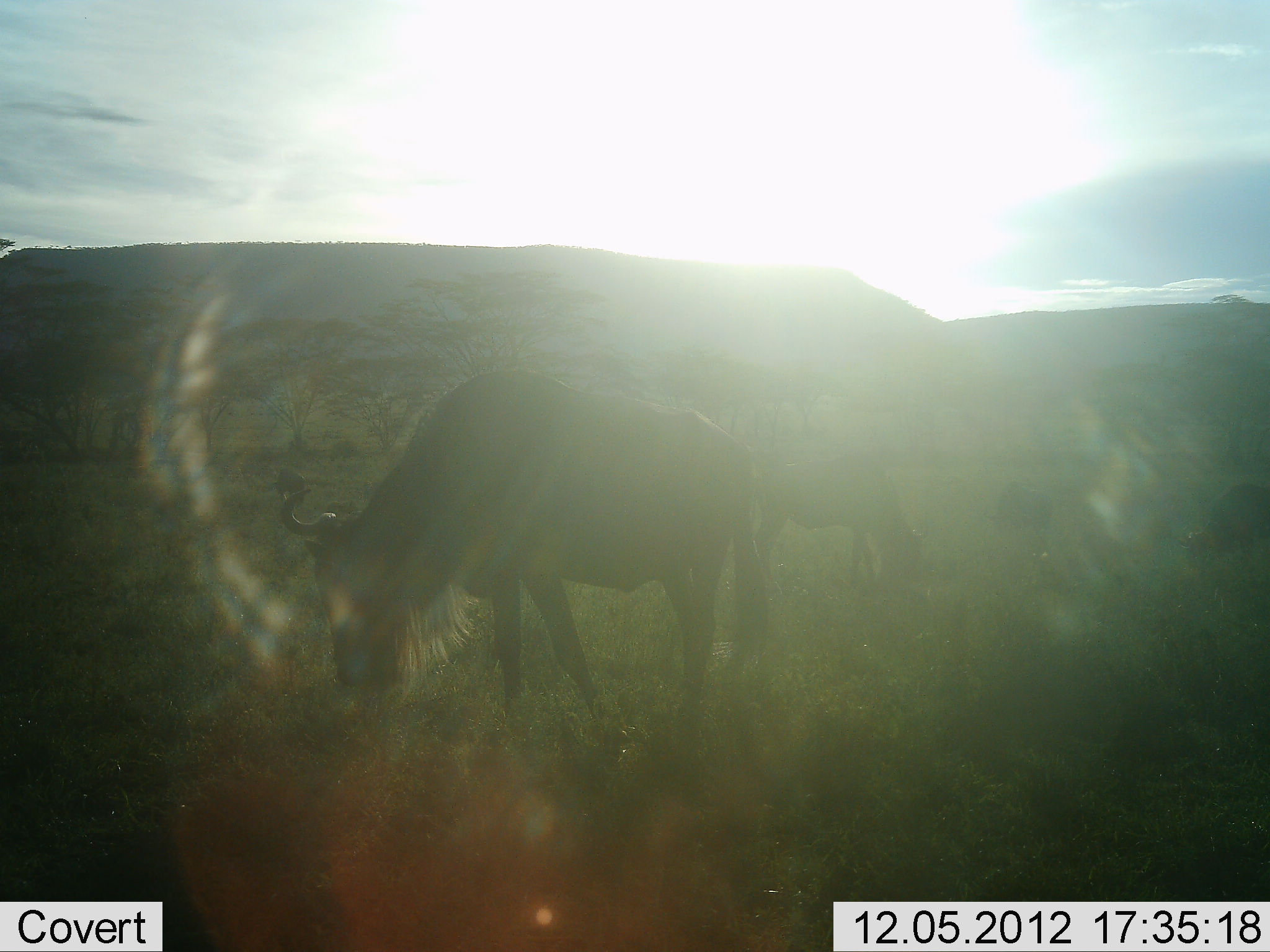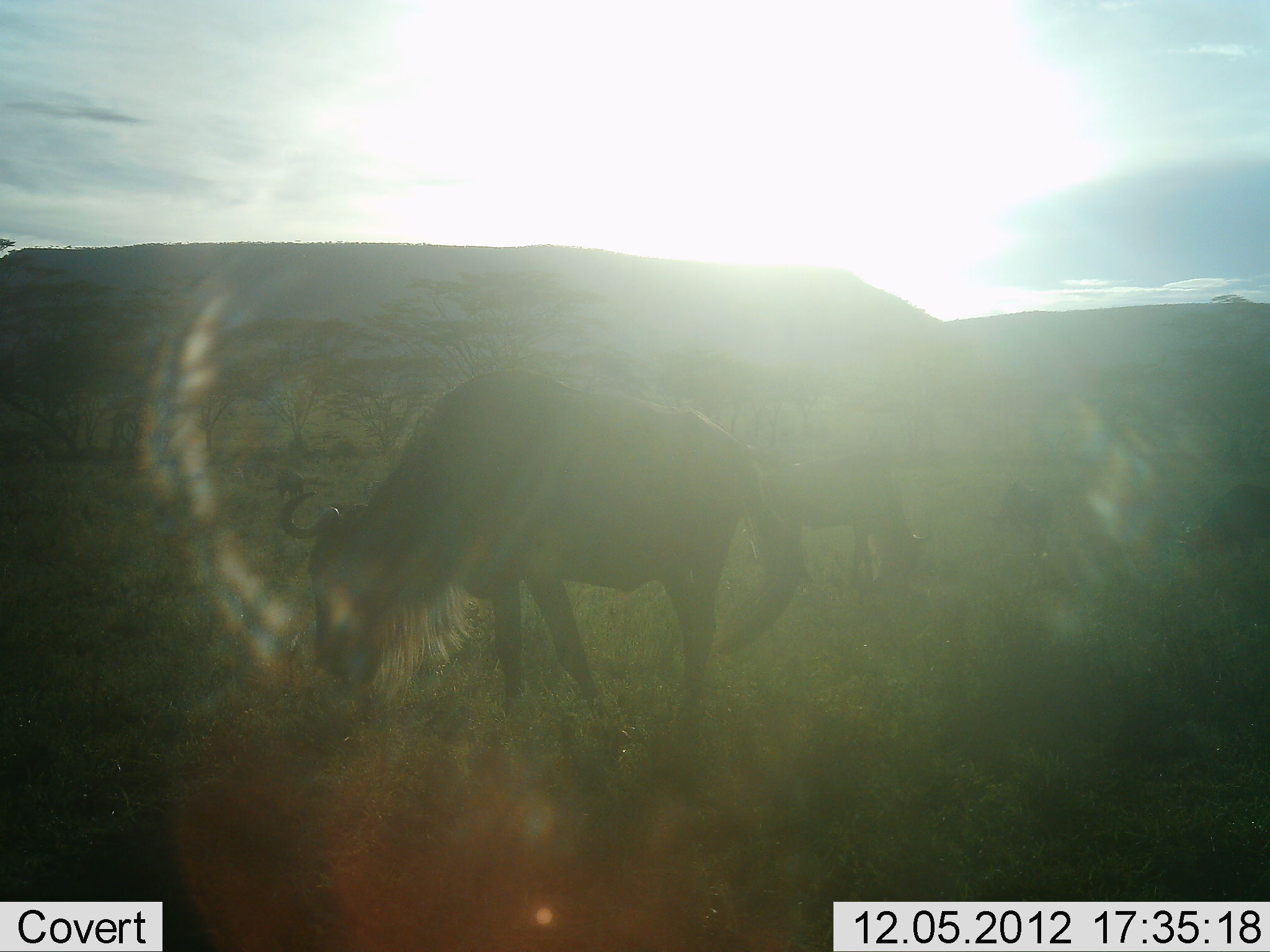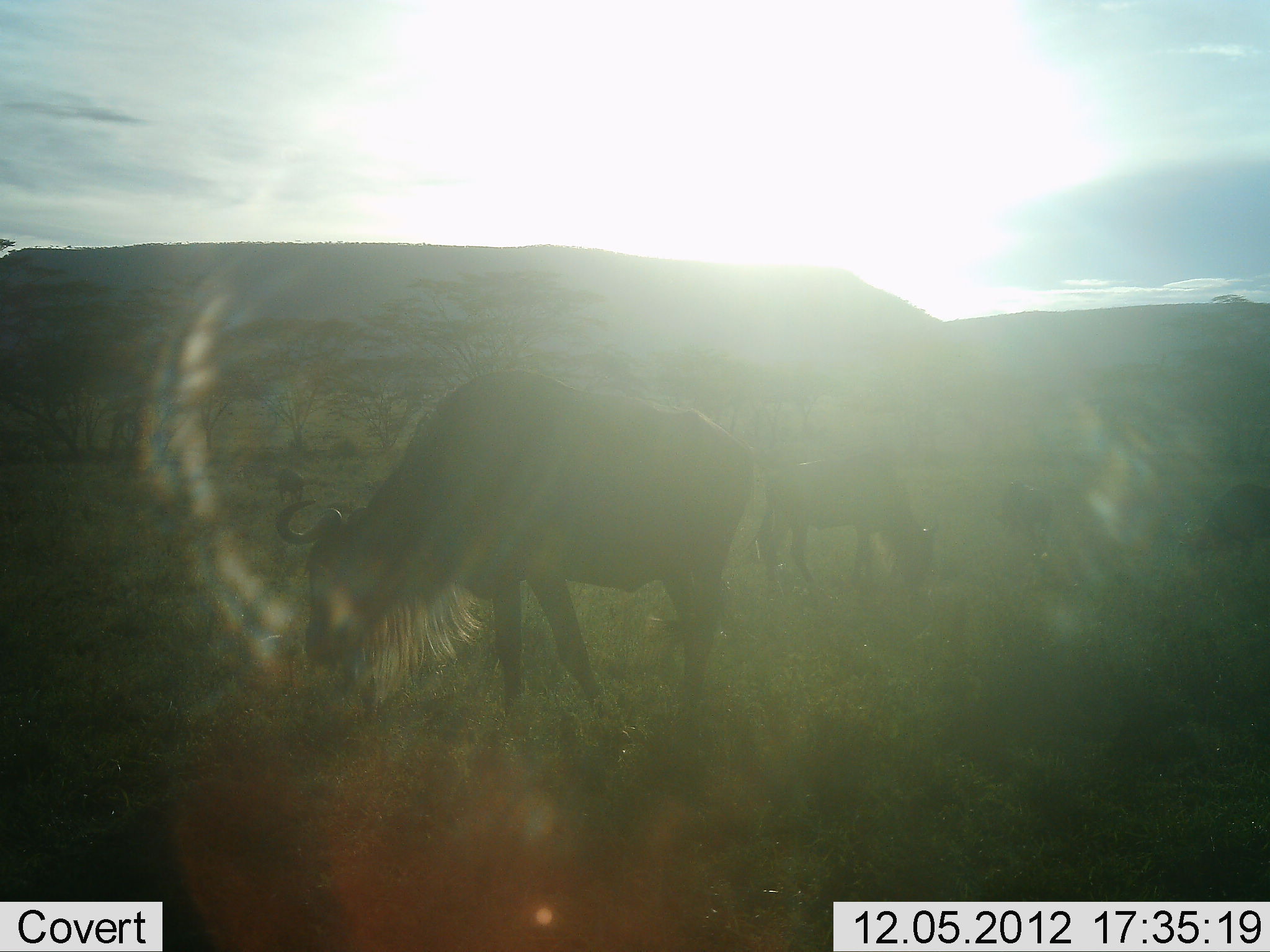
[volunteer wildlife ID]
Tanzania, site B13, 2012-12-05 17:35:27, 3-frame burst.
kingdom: Animalia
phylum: Chordata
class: Mammalia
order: Artiodactyla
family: Bovidae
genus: Connochaetes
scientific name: Connochaetes taurinus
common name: blue wildebeest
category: wildebeest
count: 4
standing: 40%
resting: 0%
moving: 0%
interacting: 0%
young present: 0%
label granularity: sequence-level